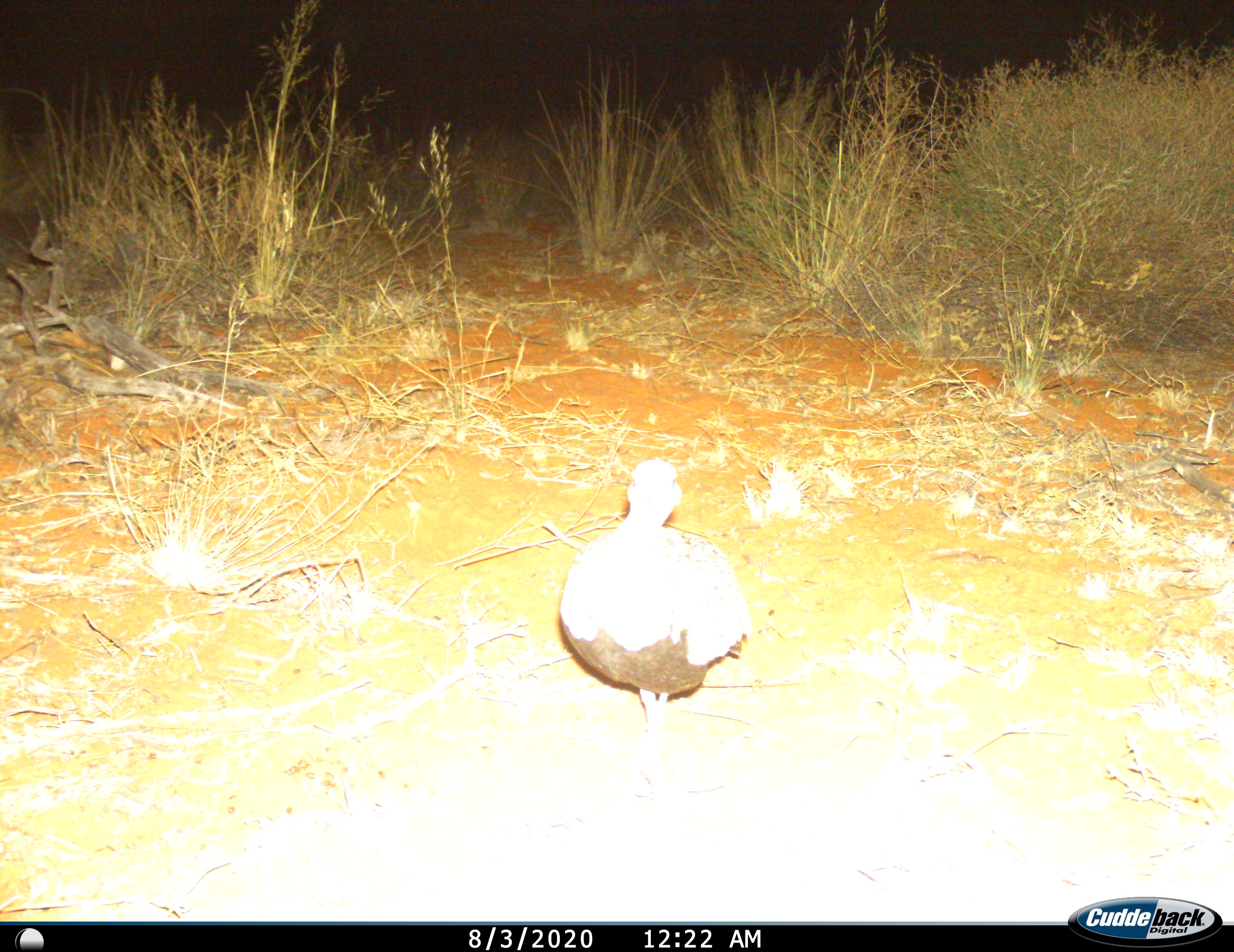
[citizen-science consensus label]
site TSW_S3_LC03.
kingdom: Animalia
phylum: Chordata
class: Aves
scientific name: Aves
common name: bird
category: birdother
Birdother (bird) (Aves), count 1. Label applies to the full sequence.